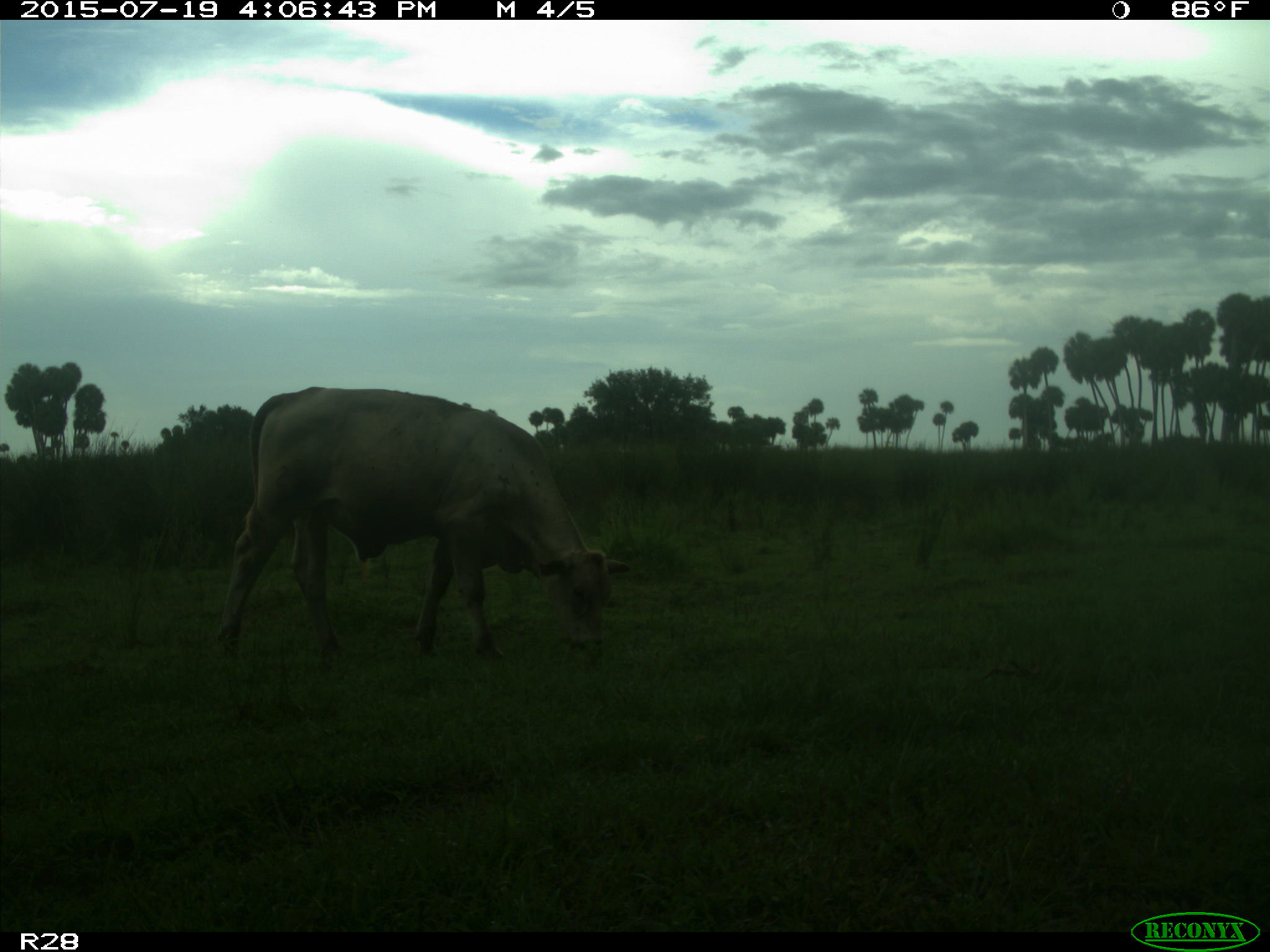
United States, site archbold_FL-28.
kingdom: Animalia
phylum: Chordata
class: Mammalia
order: Artiodactyla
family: Bovidae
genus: Bos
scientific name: Bos taurus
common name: domestic cow